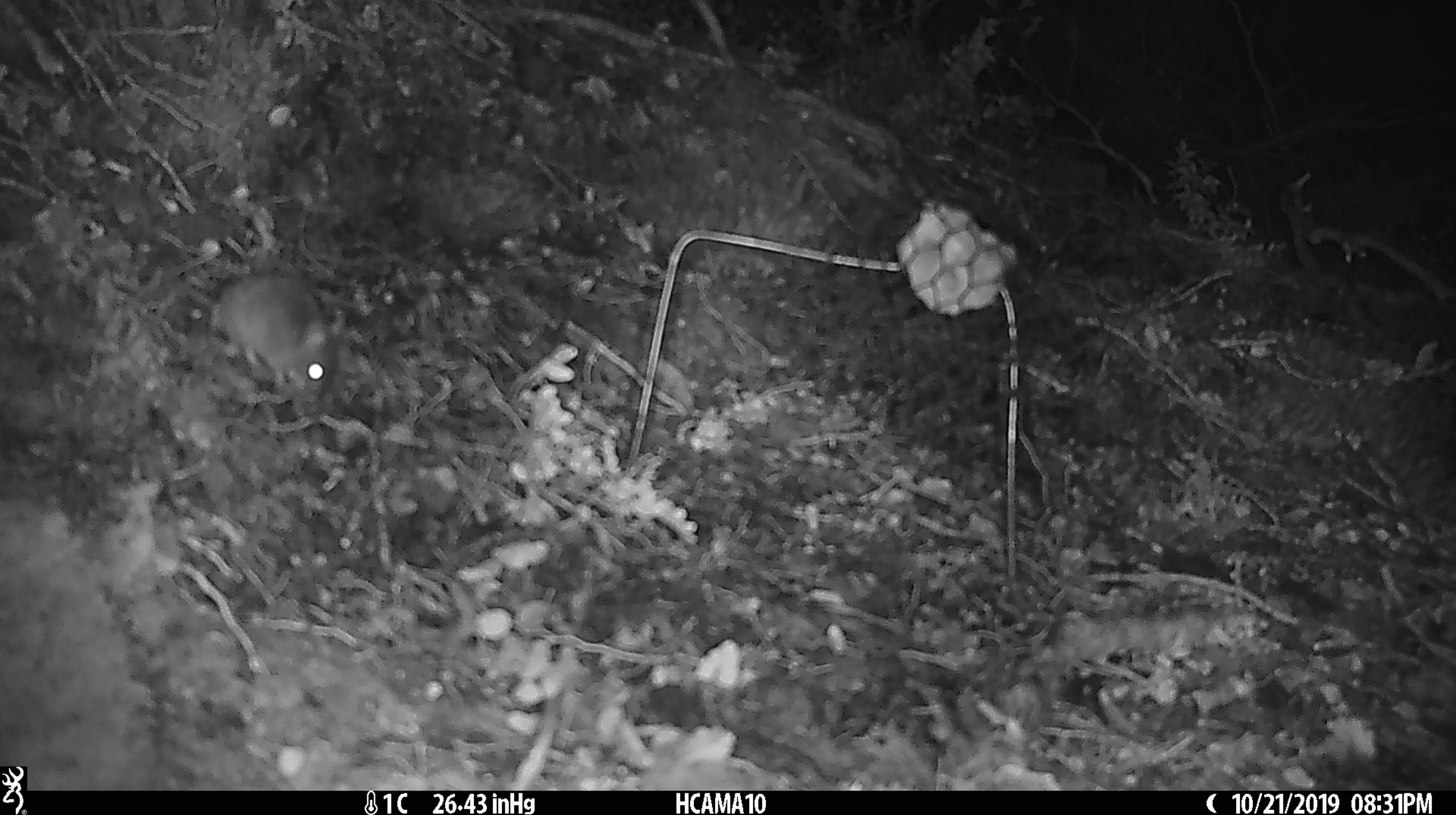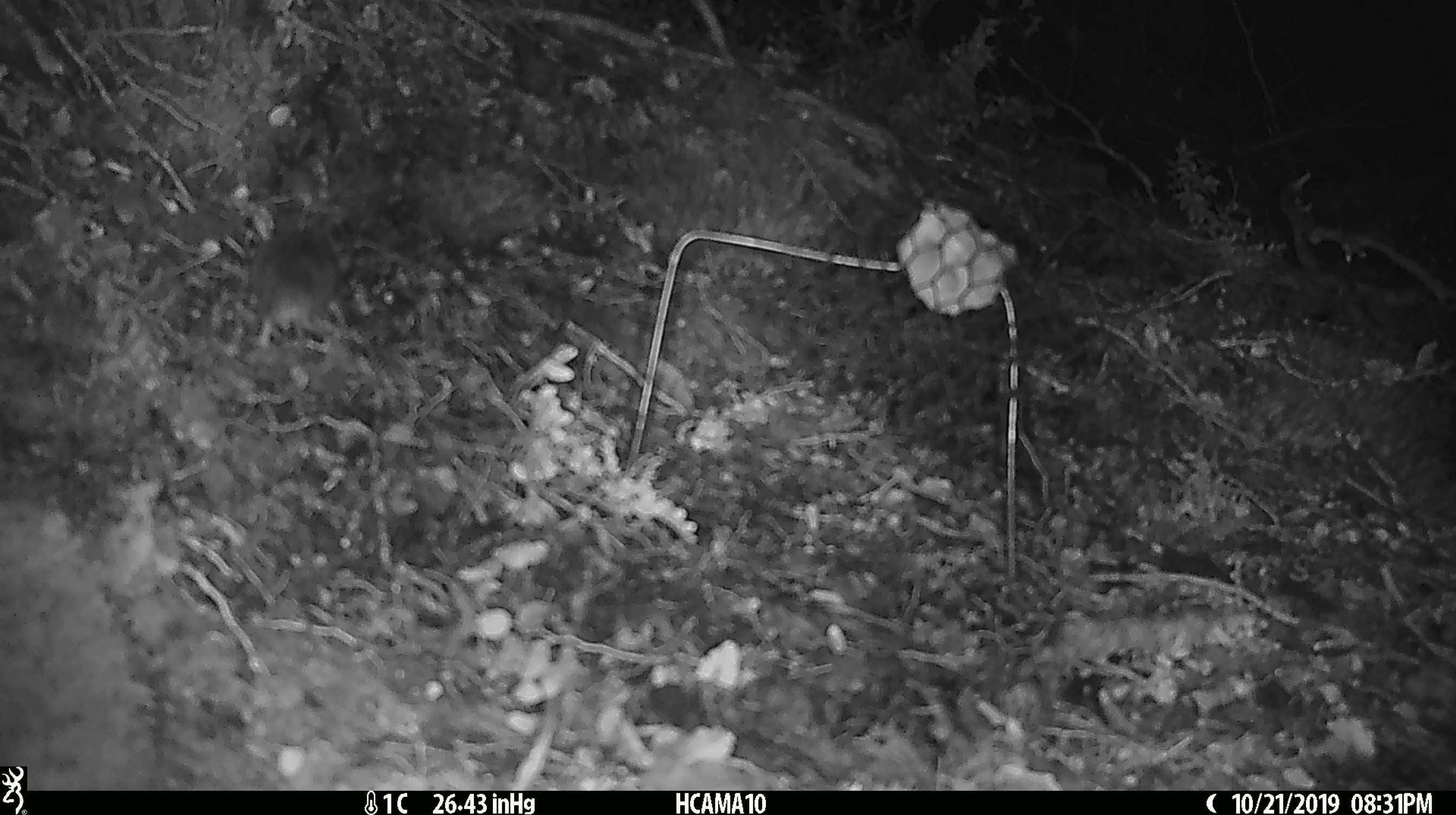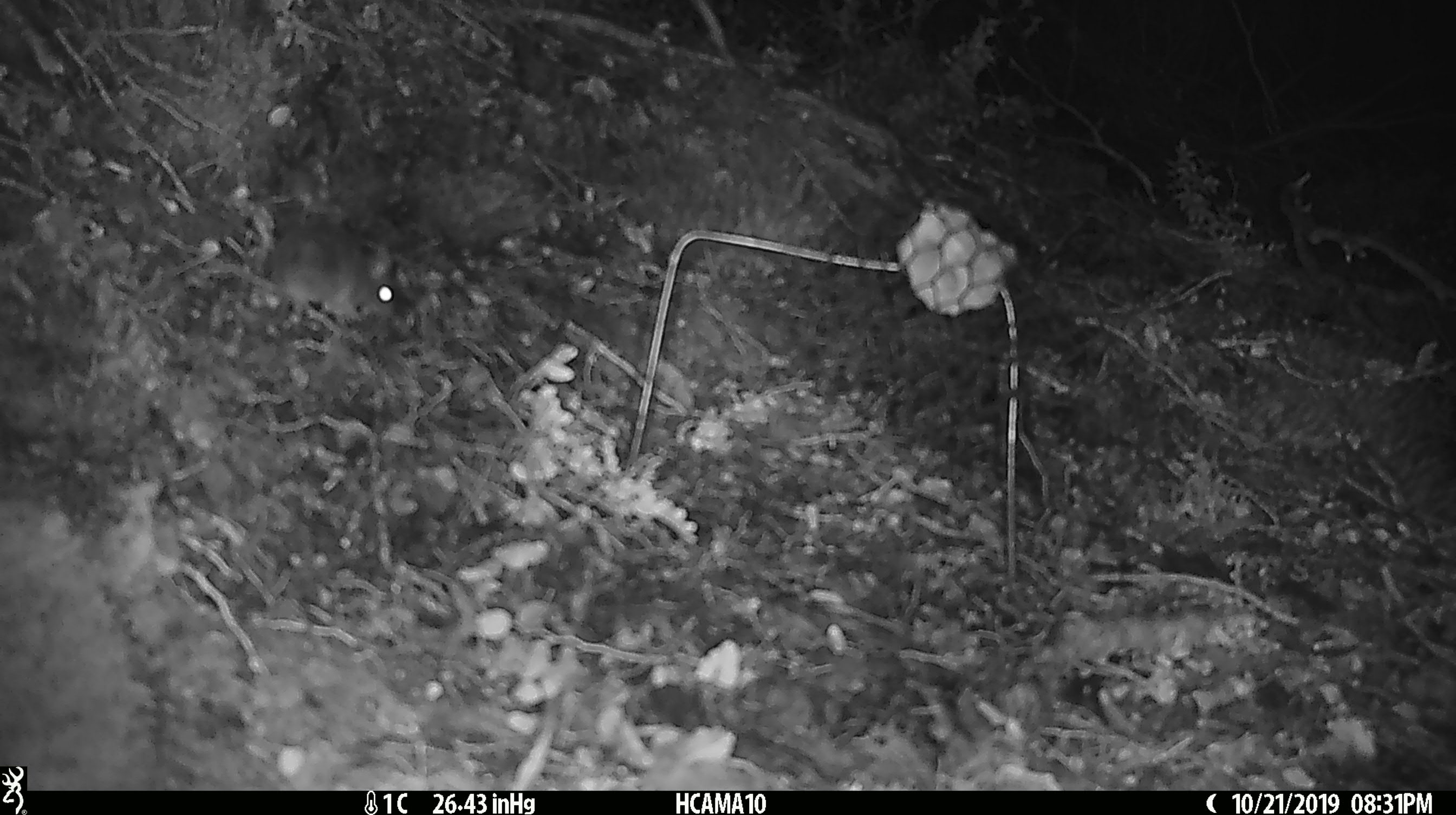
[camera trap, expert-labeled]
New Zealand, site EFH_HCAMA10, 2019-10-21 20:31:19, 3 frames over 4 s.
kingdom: Animalia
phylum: Chordata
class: Mammalia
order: Rodentia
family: Muridae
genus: Mus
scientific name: Mus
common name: mouse